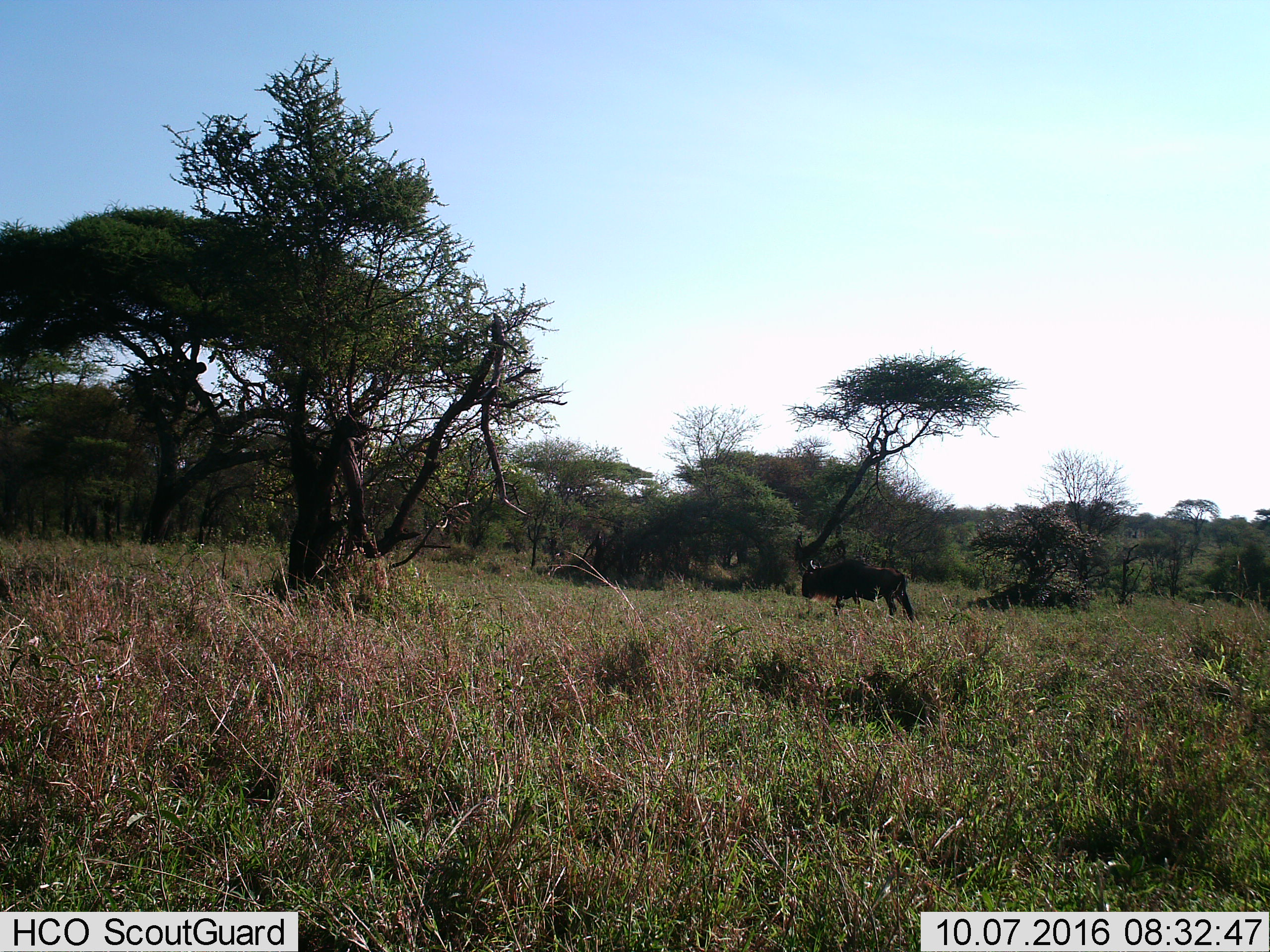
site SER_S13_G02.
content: unidentified animal